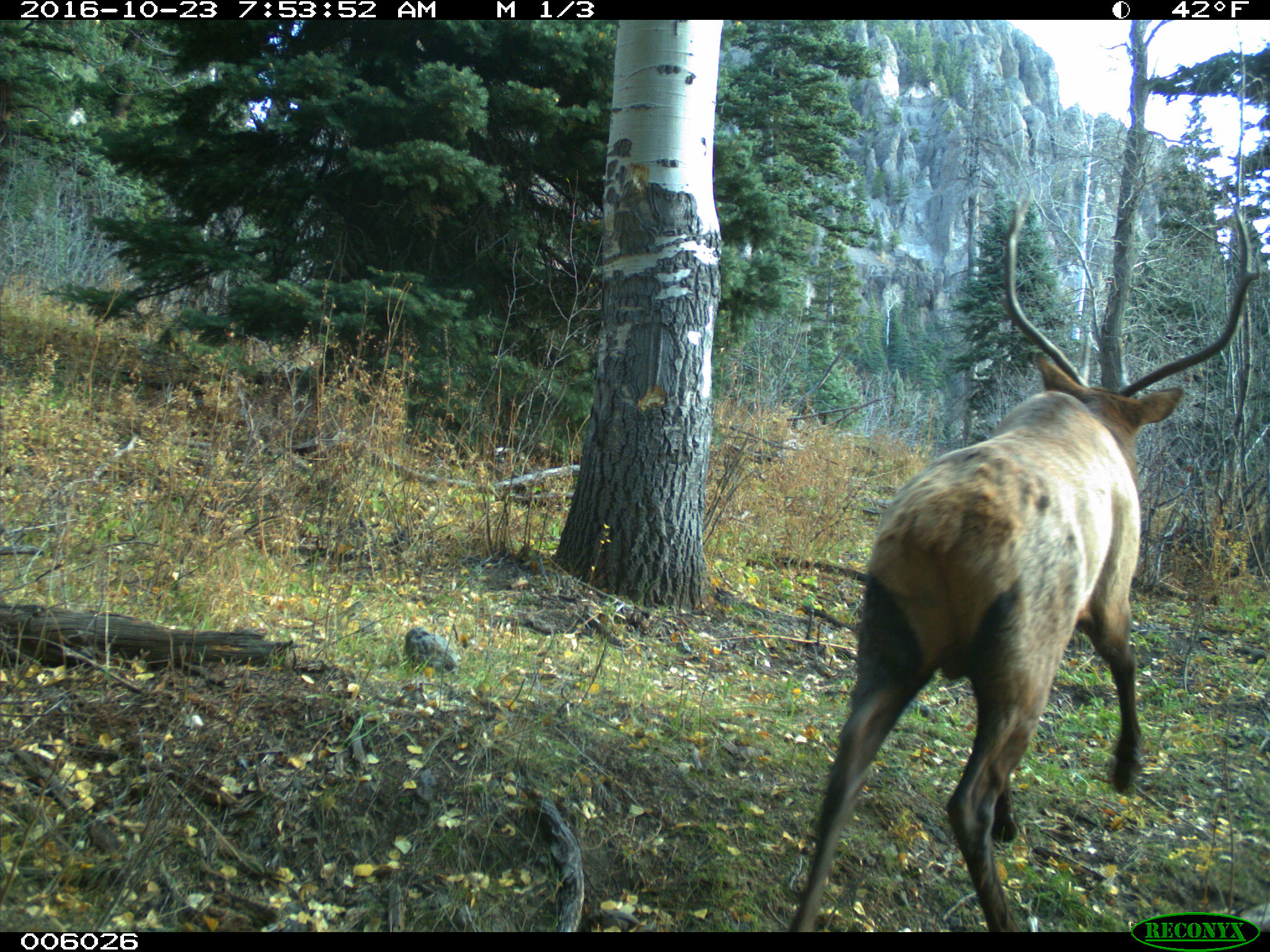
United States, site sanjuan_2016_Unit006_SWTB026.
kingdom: Animalia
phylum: Chordata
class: Mammalia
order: Artiodactyla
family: Cervidae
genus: Cervus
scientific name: Cervus elaphus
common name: red deer